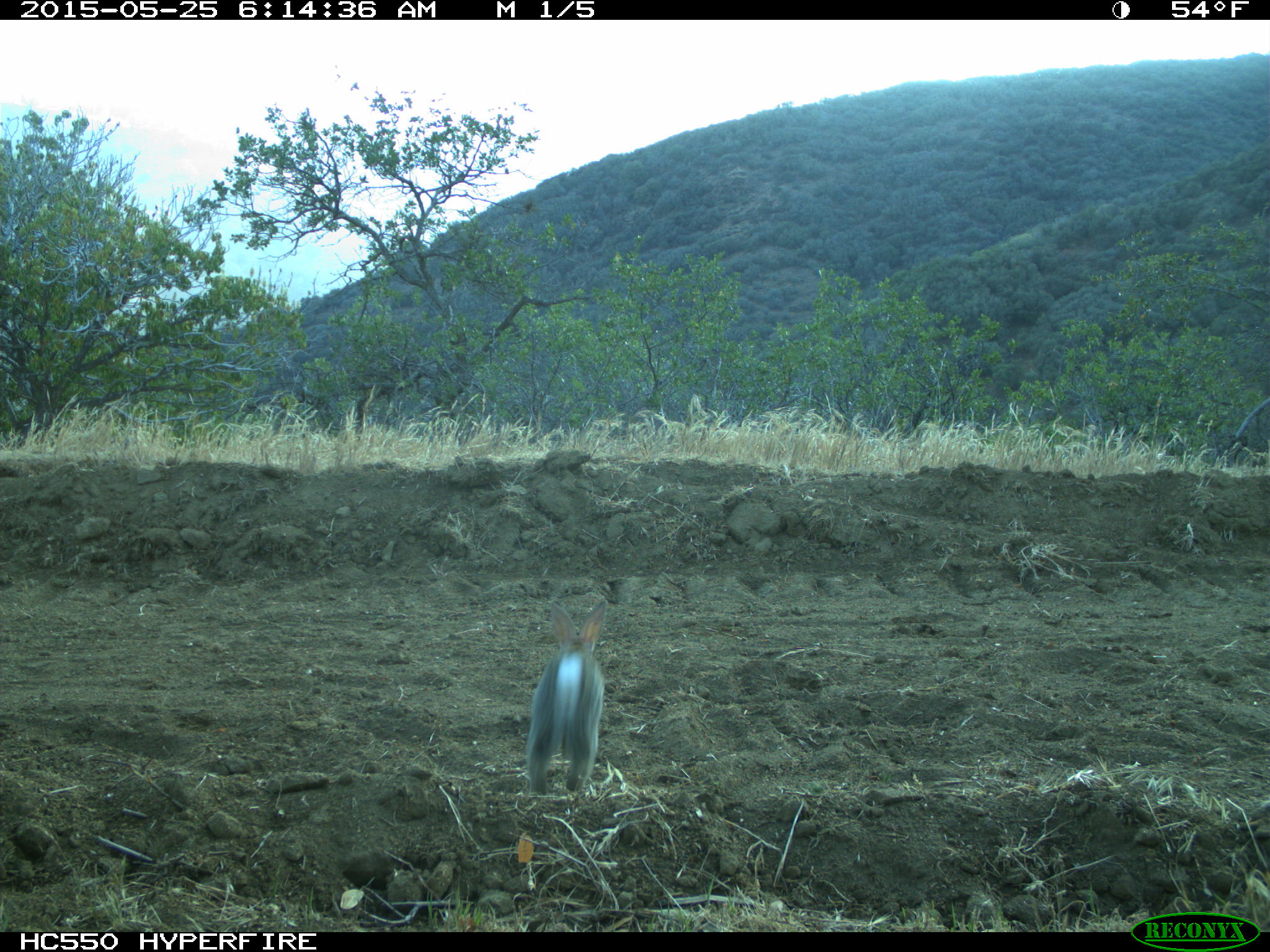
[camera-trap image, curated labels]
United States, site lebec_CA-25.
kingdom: Animalia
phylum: Chordata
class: Mammalia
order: Lagomorpha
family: Leporidae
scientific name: Leporidae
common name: rabbits and hares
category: unidentified rabbit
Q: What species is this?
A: Unidentified rabbit (rabbits and hares) (Leporidae).